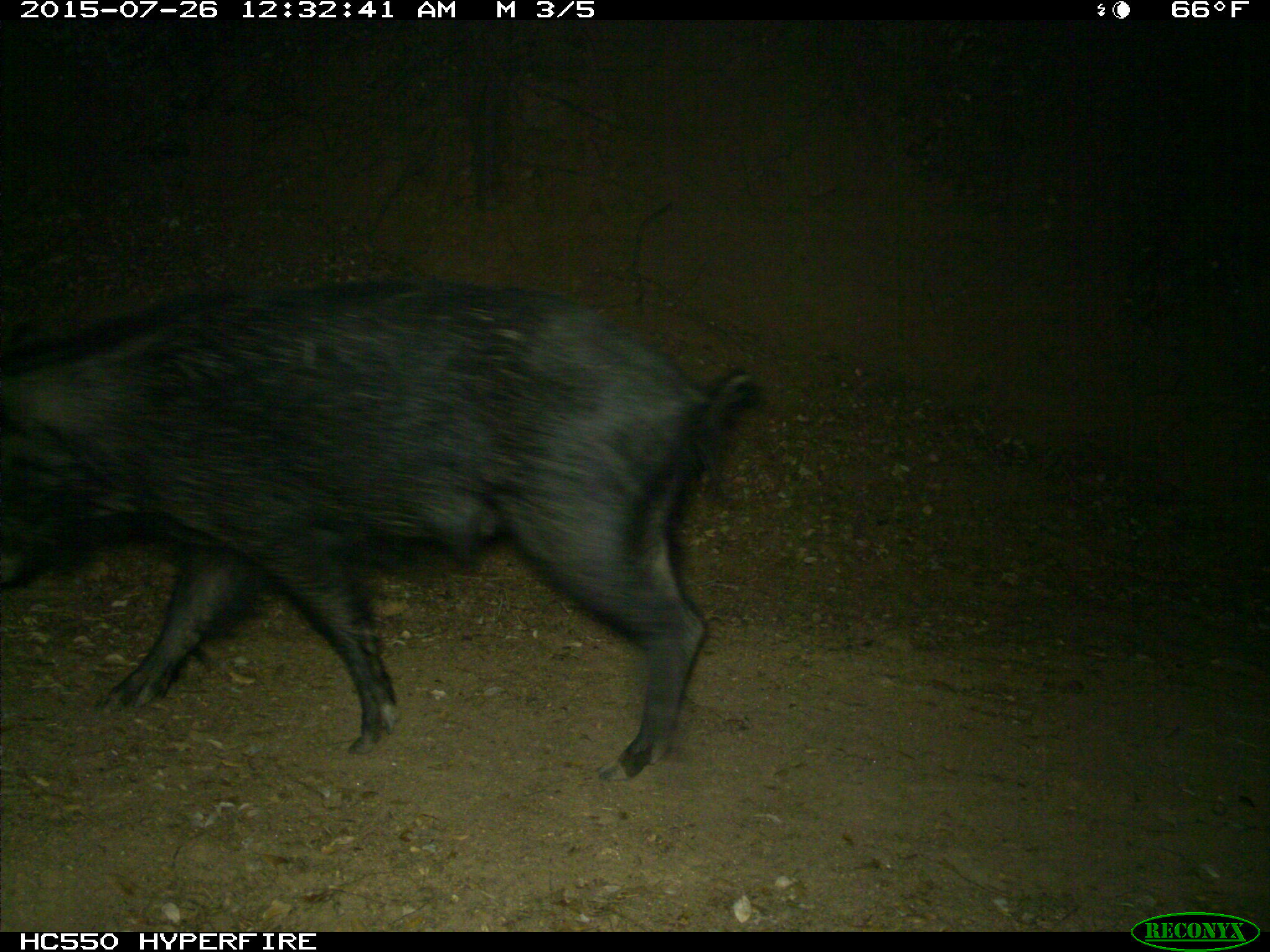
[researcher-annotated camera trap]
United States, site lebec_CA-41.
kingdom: Animalia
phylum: Chordata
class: Mammalia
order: Artiodactyla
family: Suidae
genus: Sus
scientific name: Sus scrofa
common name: wild boar